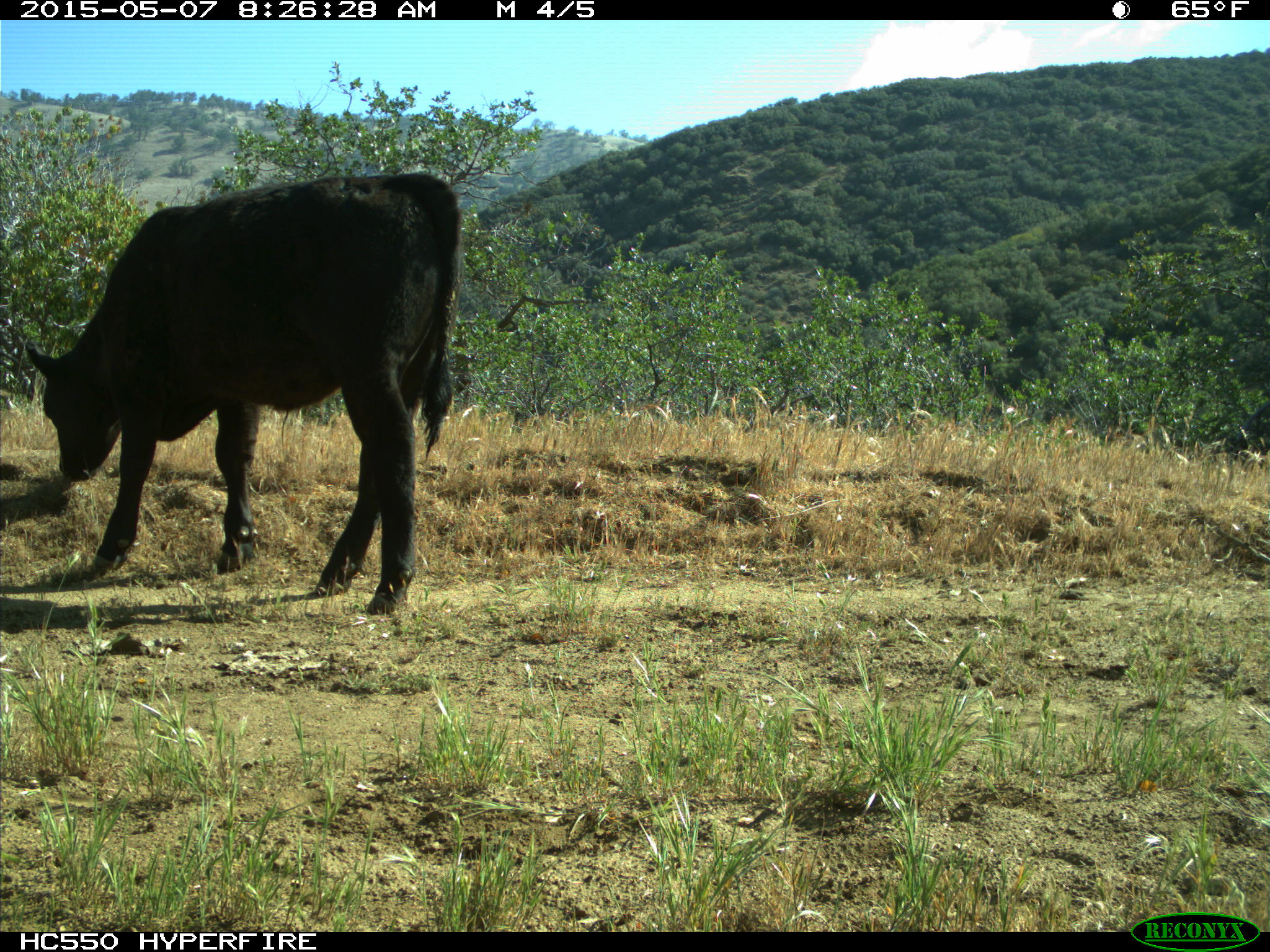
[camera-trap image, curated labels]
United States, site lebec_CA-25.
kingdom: Animalia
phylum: Chordata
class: Mammalia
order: Artiodactyla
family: Bovidae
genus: Bos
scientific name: Bos taurus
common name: domestic cow